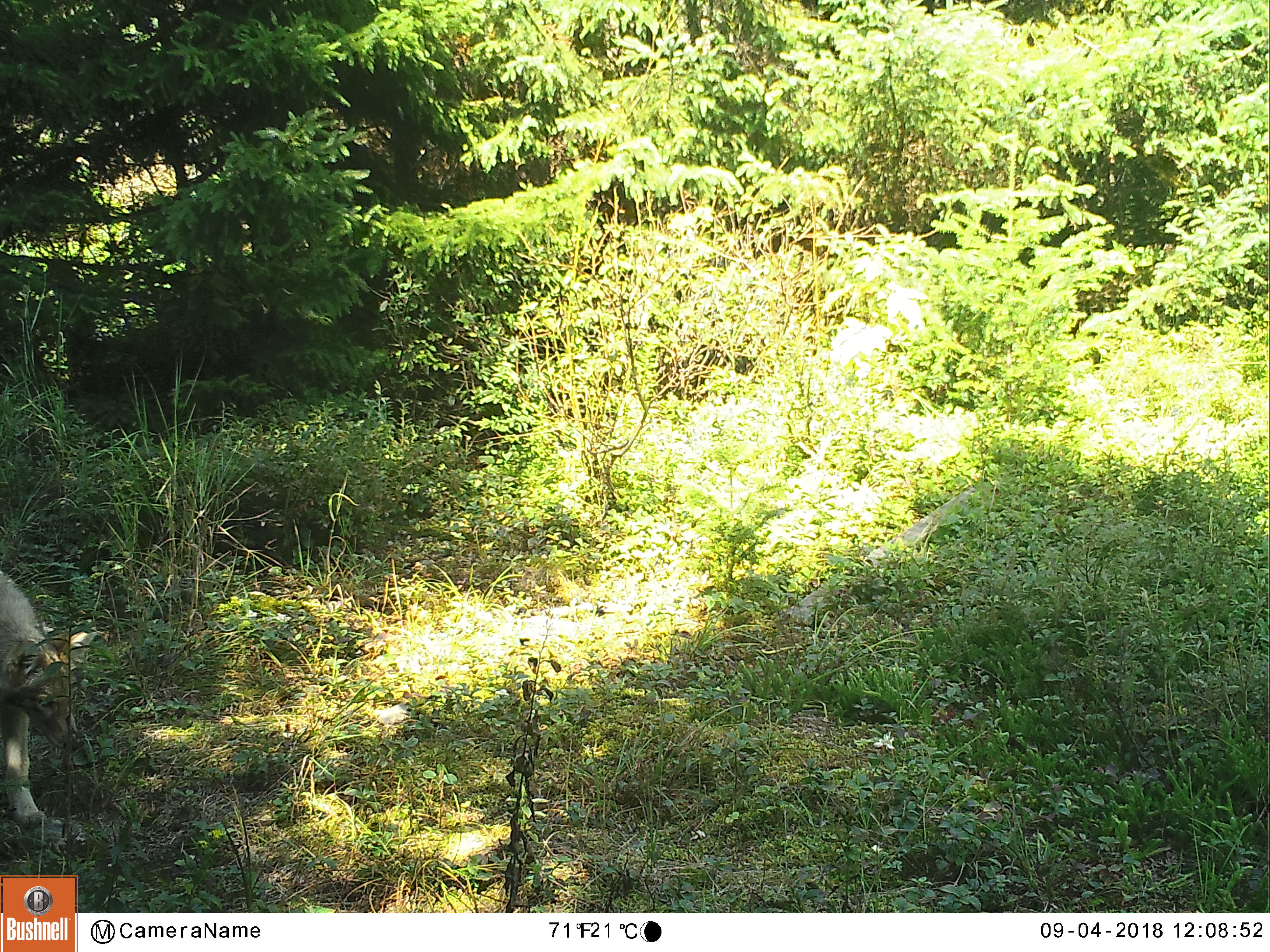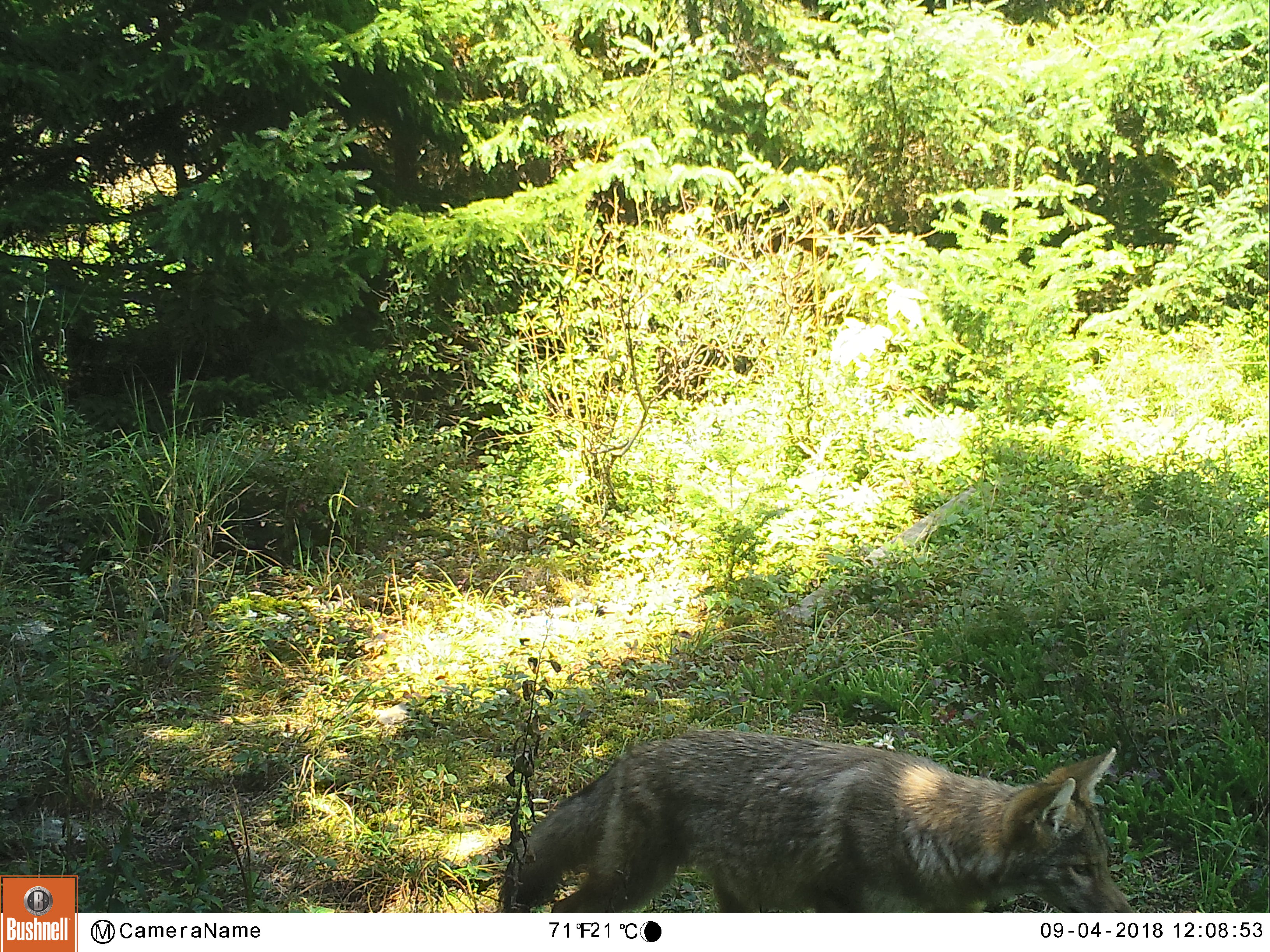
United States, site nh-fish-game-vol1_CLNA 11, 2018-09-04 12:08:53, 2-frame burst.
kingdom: Animalia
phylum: Chordata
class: Mammalia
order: Carnivora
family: Canidae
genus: Canis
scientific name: Canis latrans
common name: coyote